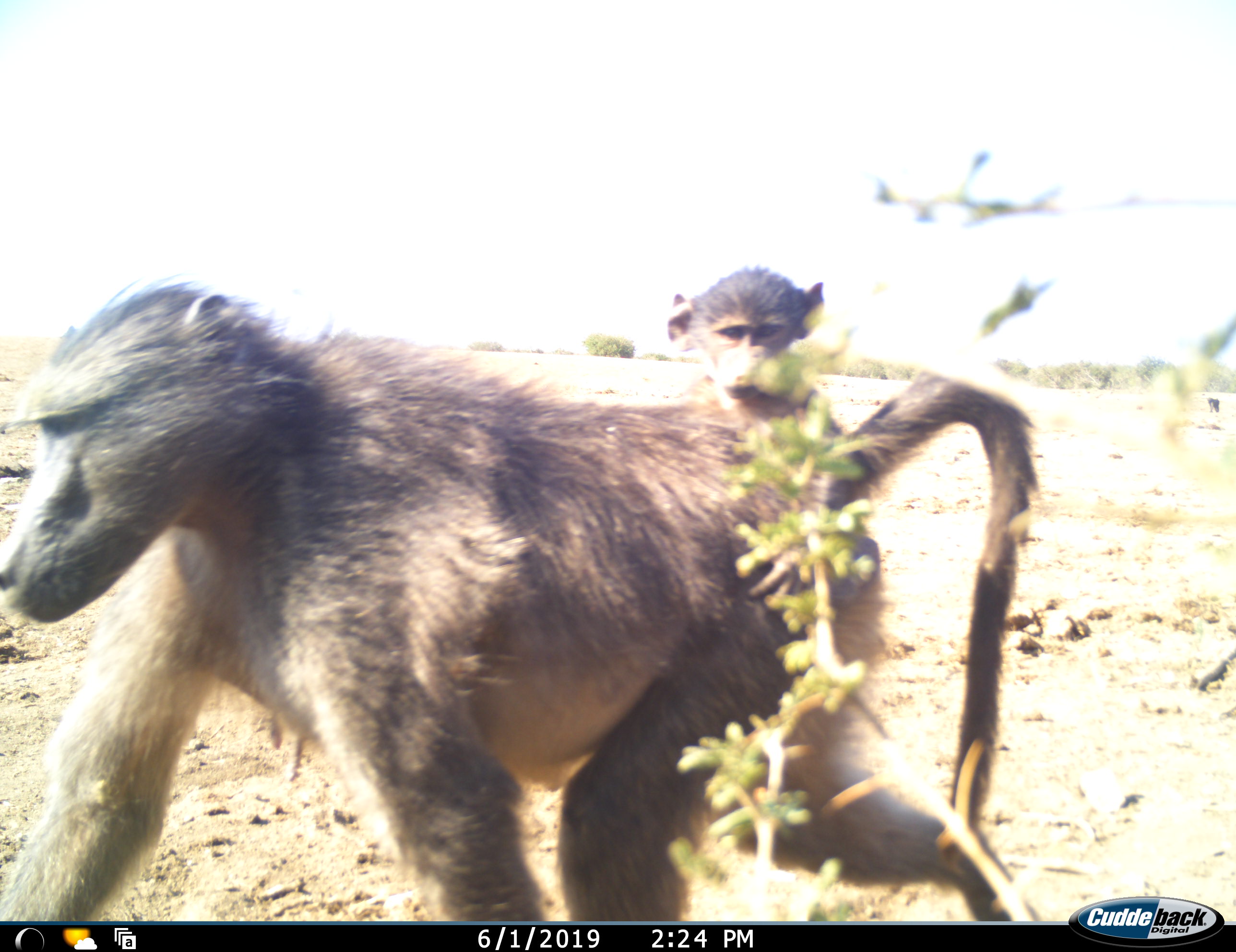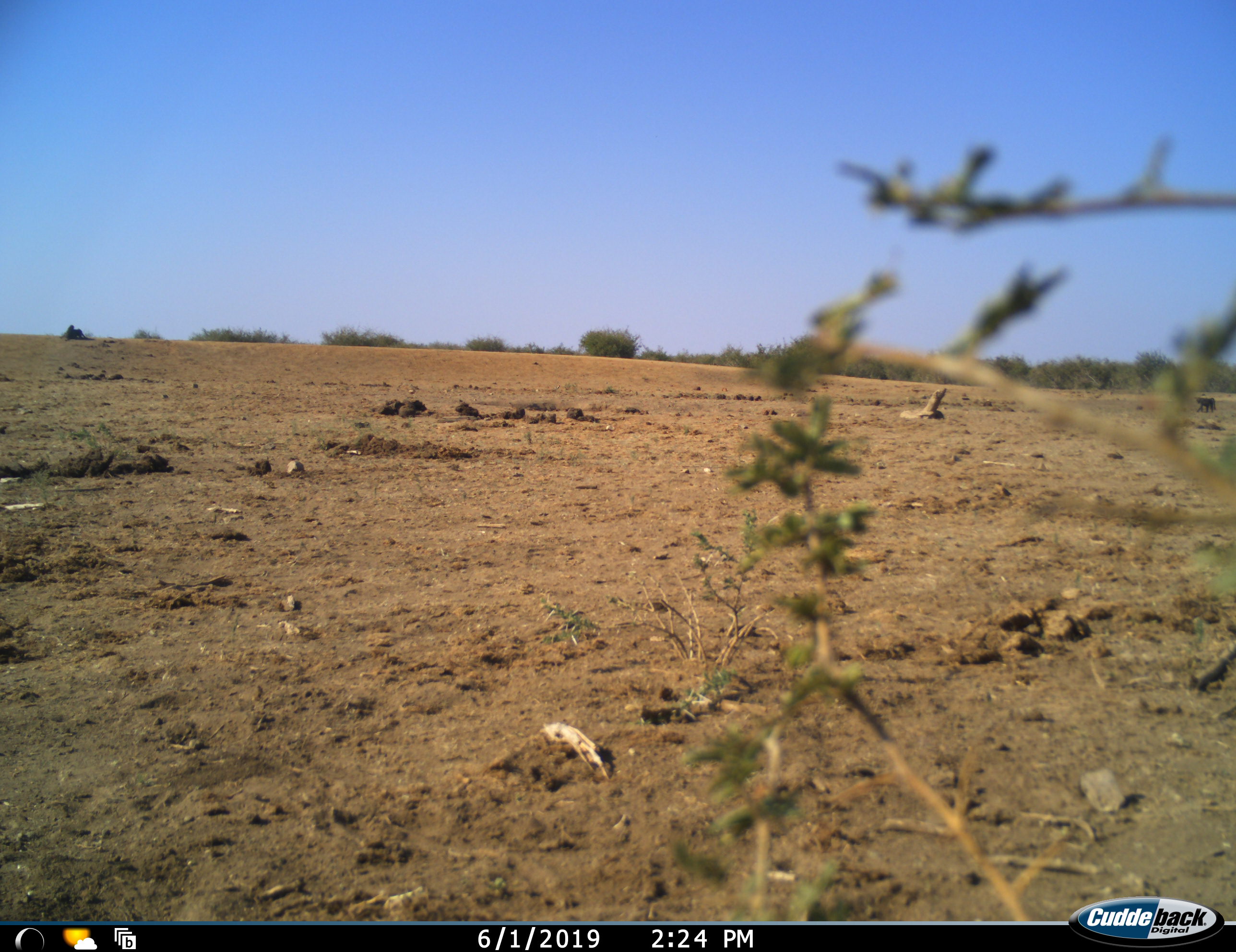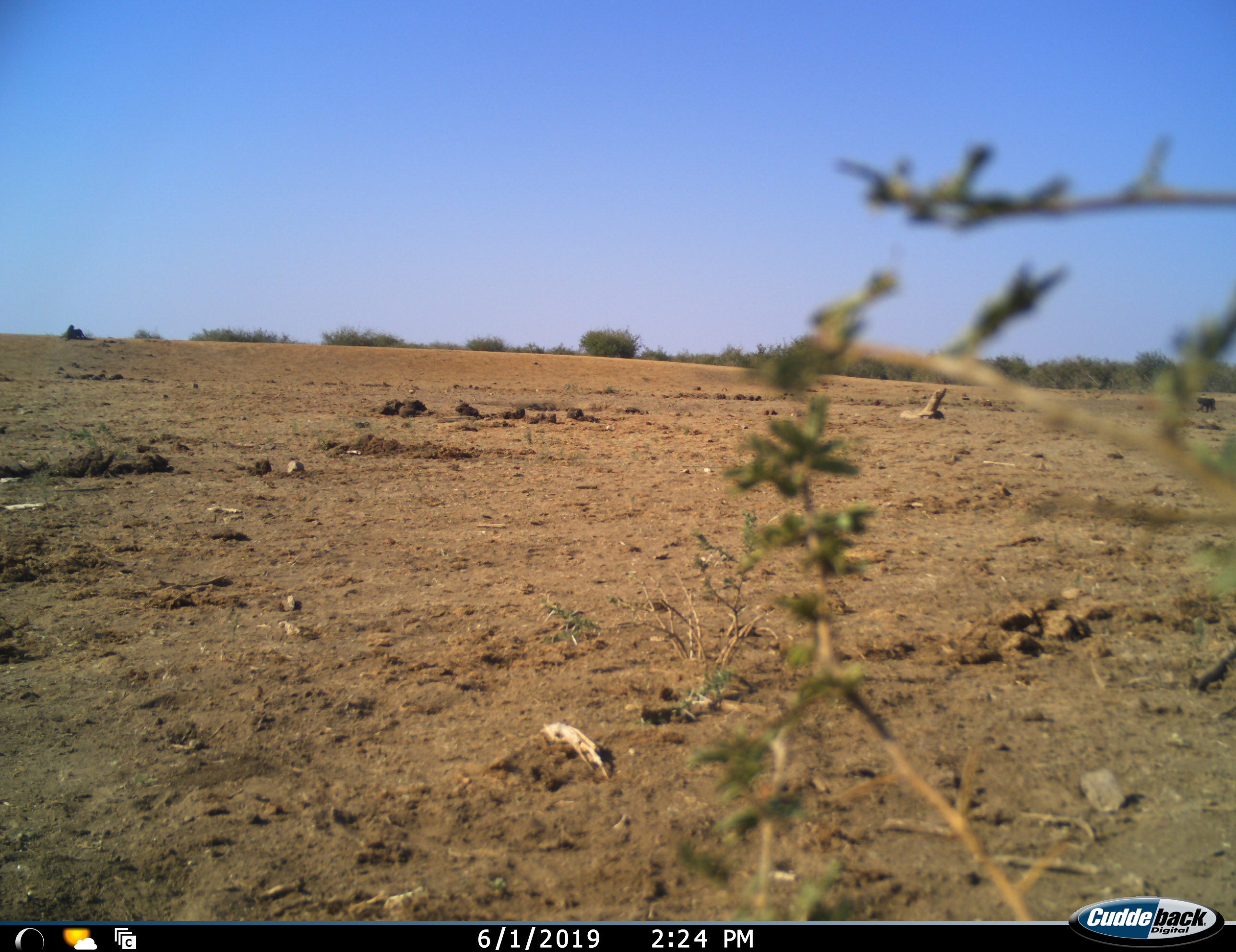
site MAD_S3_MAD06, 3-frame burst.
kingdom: Animalia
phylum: Chordata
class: Mammalia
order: Primates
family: Cercopithecidae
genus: Papio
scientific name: Papio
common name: baboon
Baboon (Papio), count 2. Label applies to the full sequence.